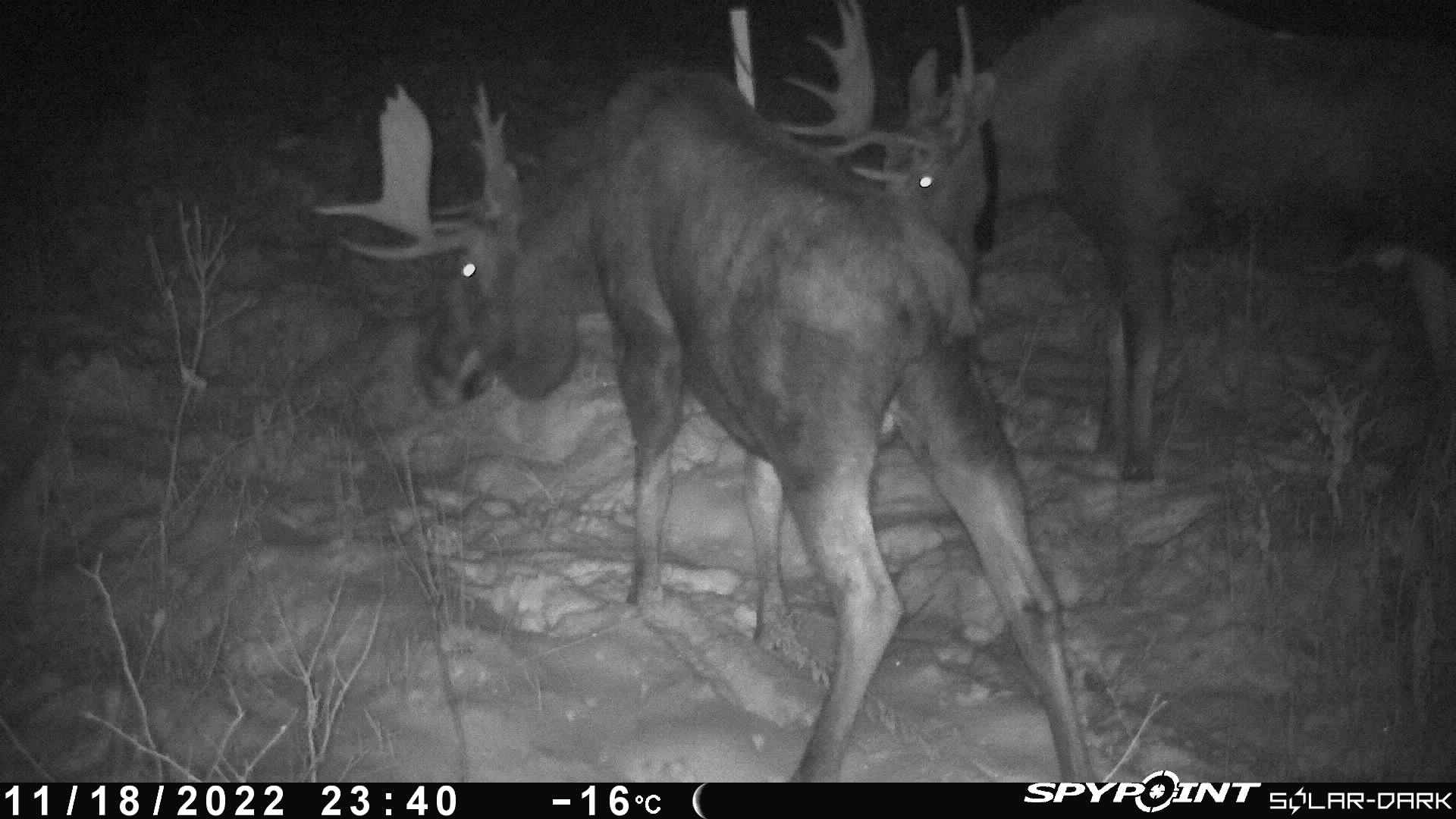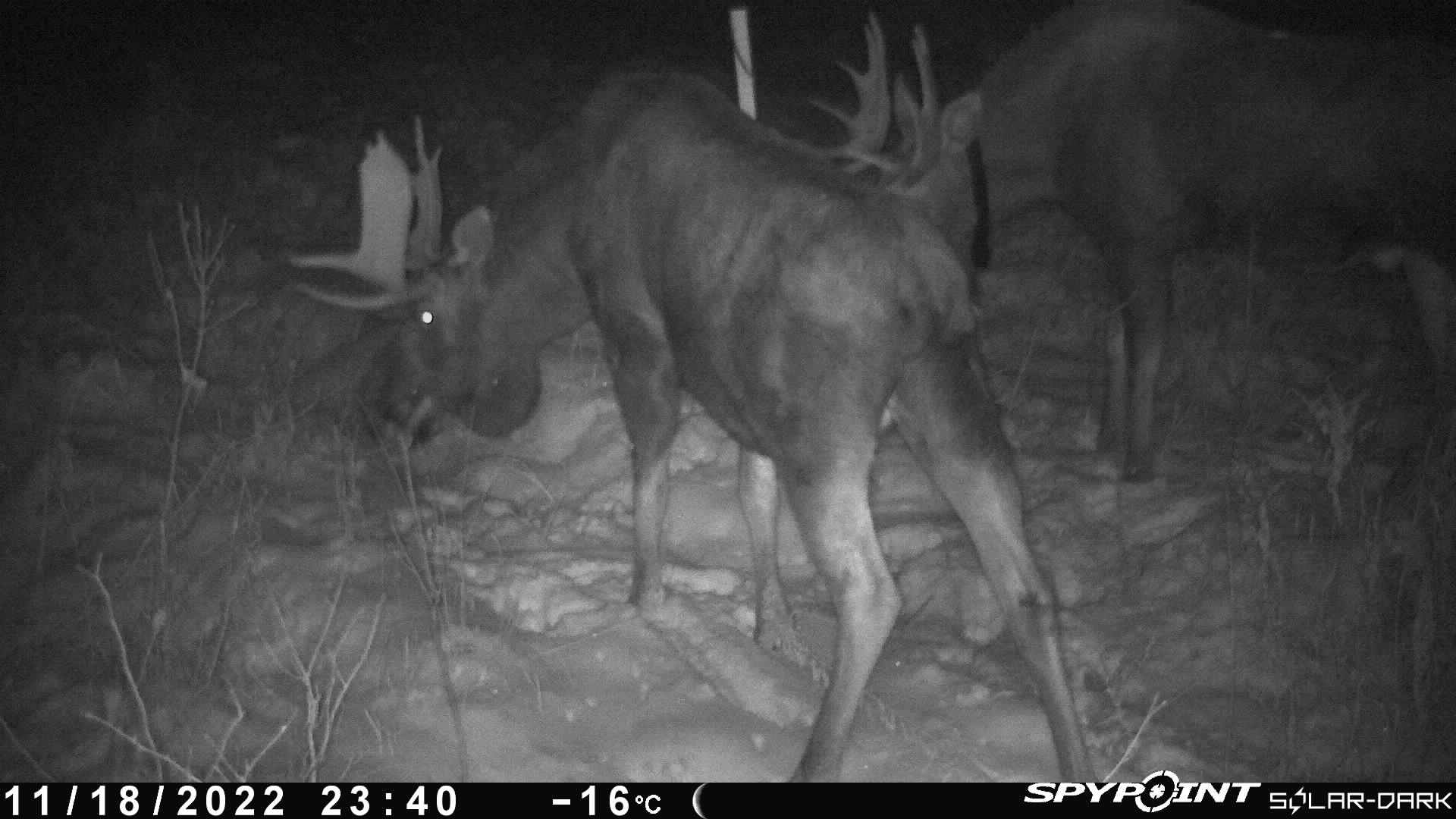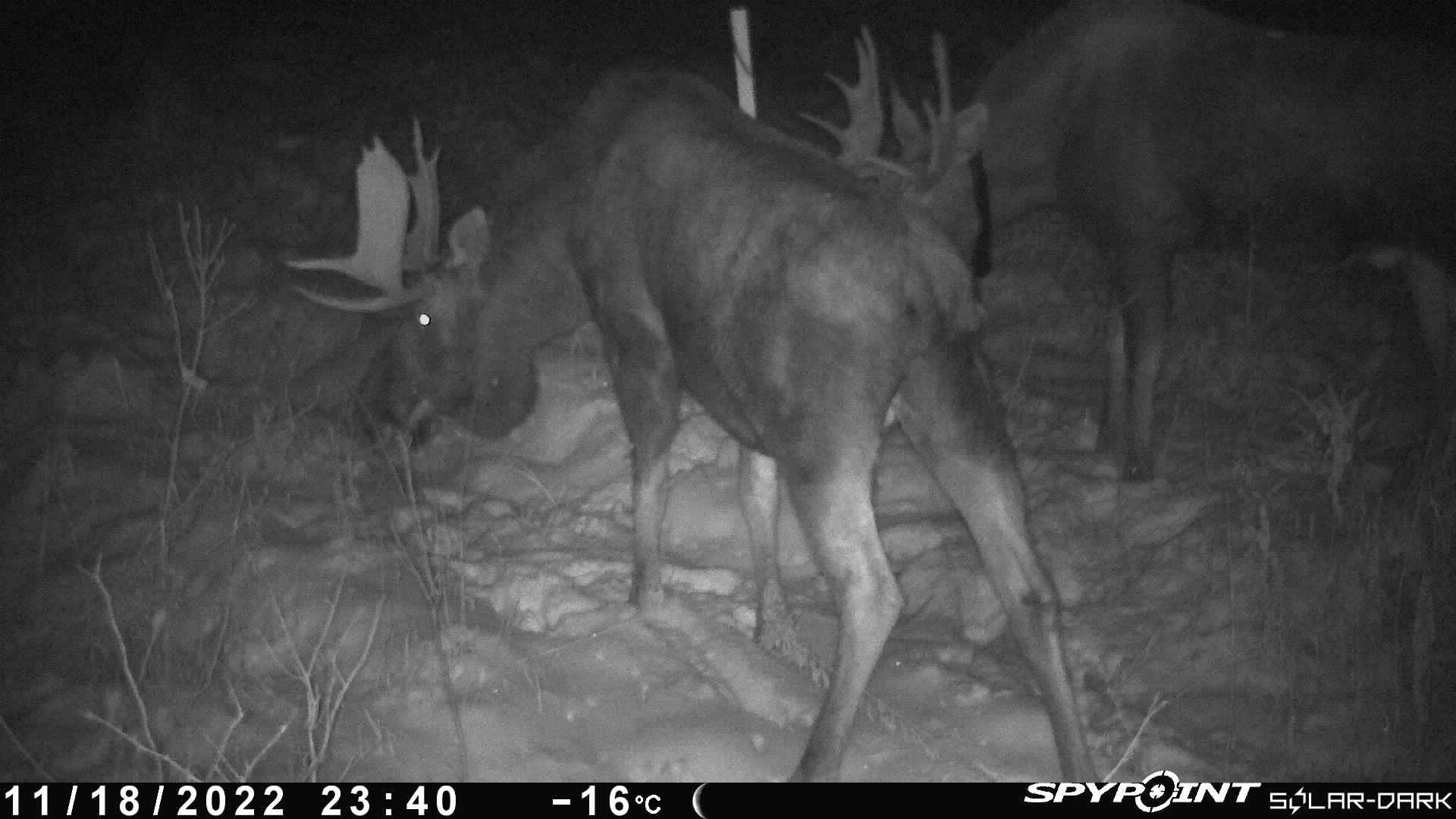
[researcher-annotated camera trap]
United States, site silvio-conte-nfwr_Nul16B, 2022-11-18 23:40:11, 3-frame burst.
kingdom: Animalia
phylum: Chordata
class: Mammalia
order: Artiodactyla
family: Cervidae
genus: Alces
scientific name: Alces alces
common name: moose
Moose (Alces alces).